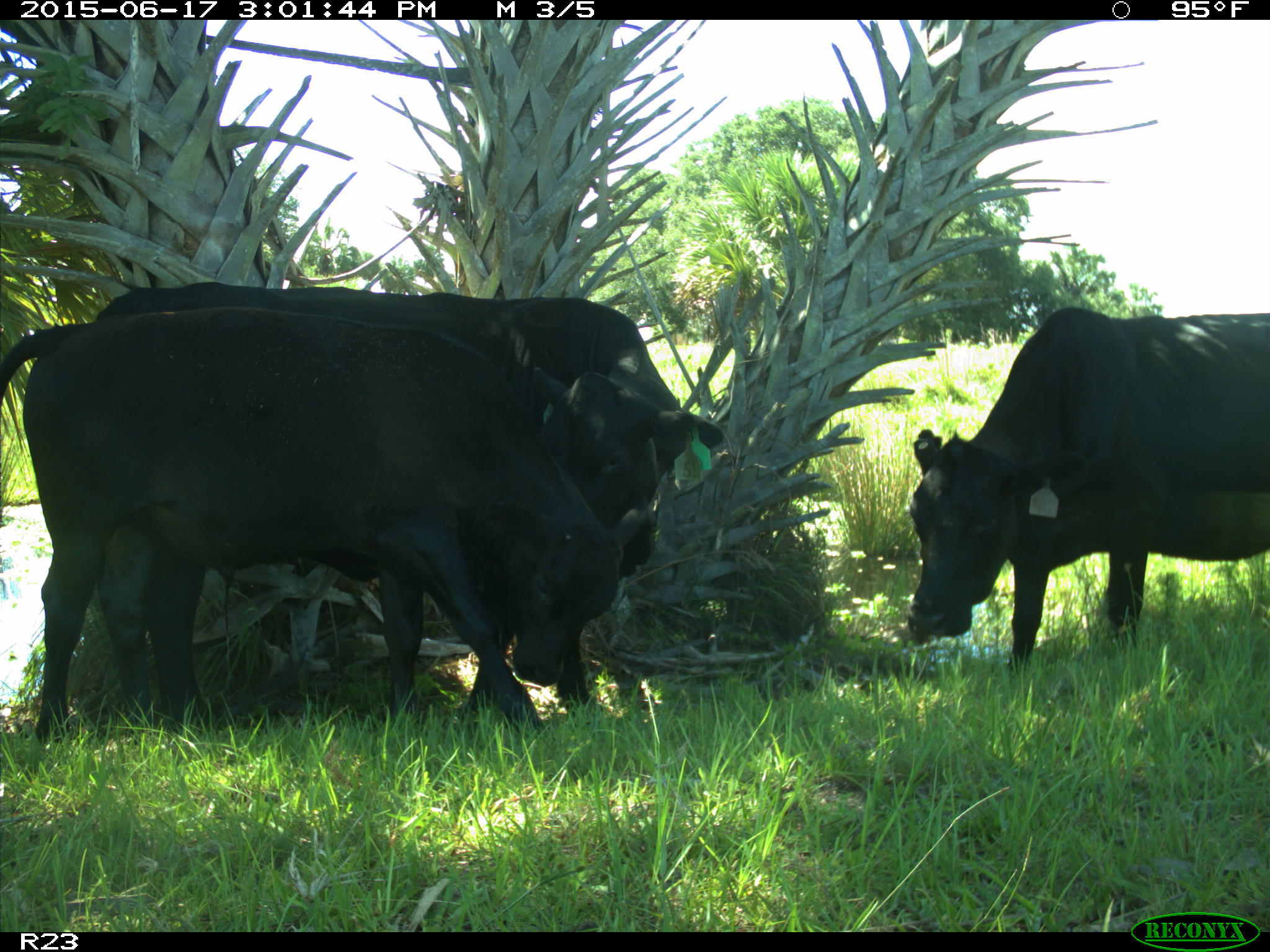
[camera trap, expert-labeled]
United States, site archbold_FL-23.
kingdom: Animalia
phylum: Chordata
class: Mammalia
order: Artiodactyla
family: Bovidae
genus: Bos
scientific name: Bos taurus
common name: domestic cow